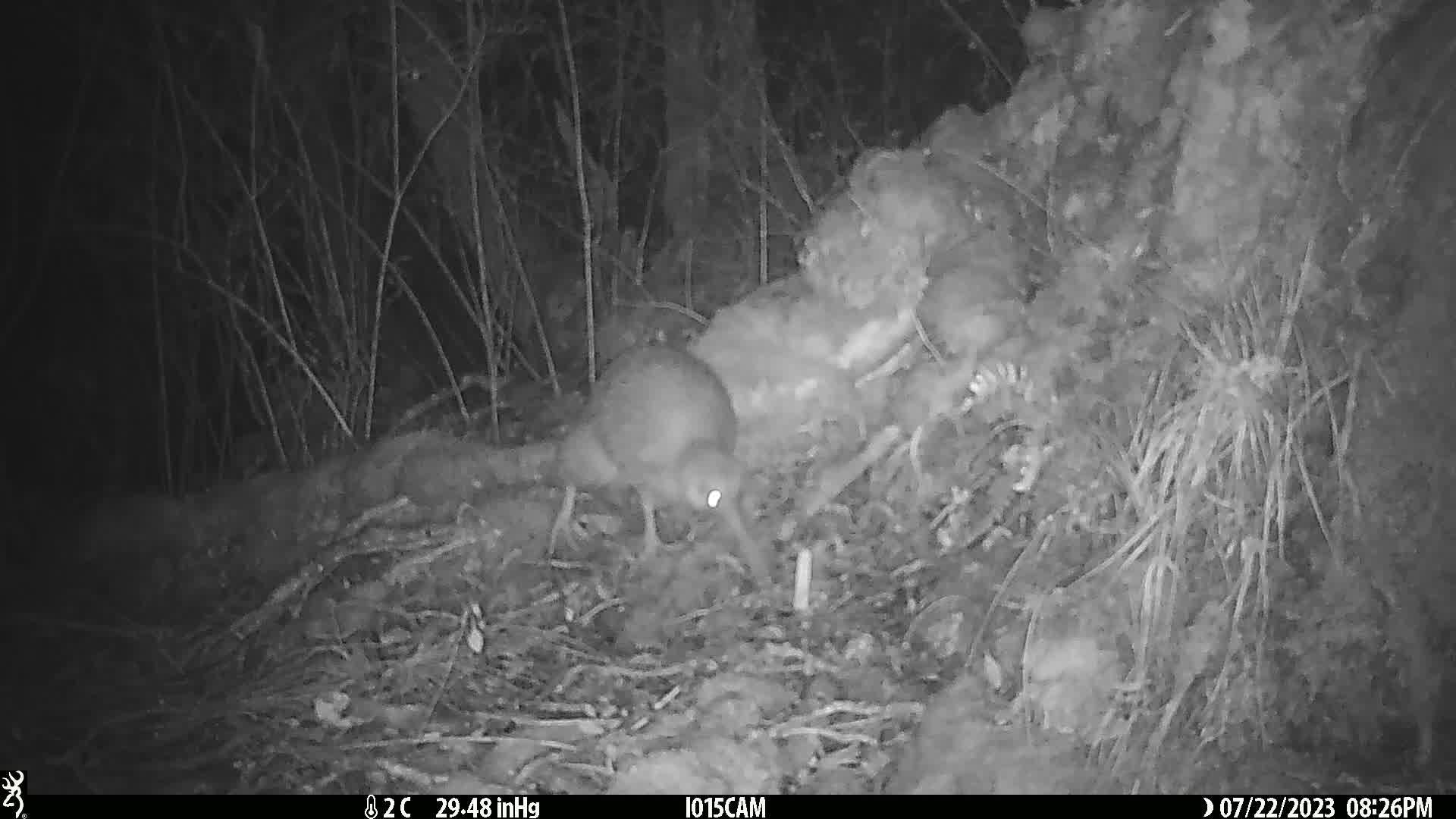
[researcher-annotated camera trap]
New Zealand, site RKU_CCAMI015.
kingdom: Animalia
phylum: Chordata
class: Aves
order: Apterygiformes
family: Apterygidae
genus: Apteryx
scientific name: Apteryx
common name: kiwi